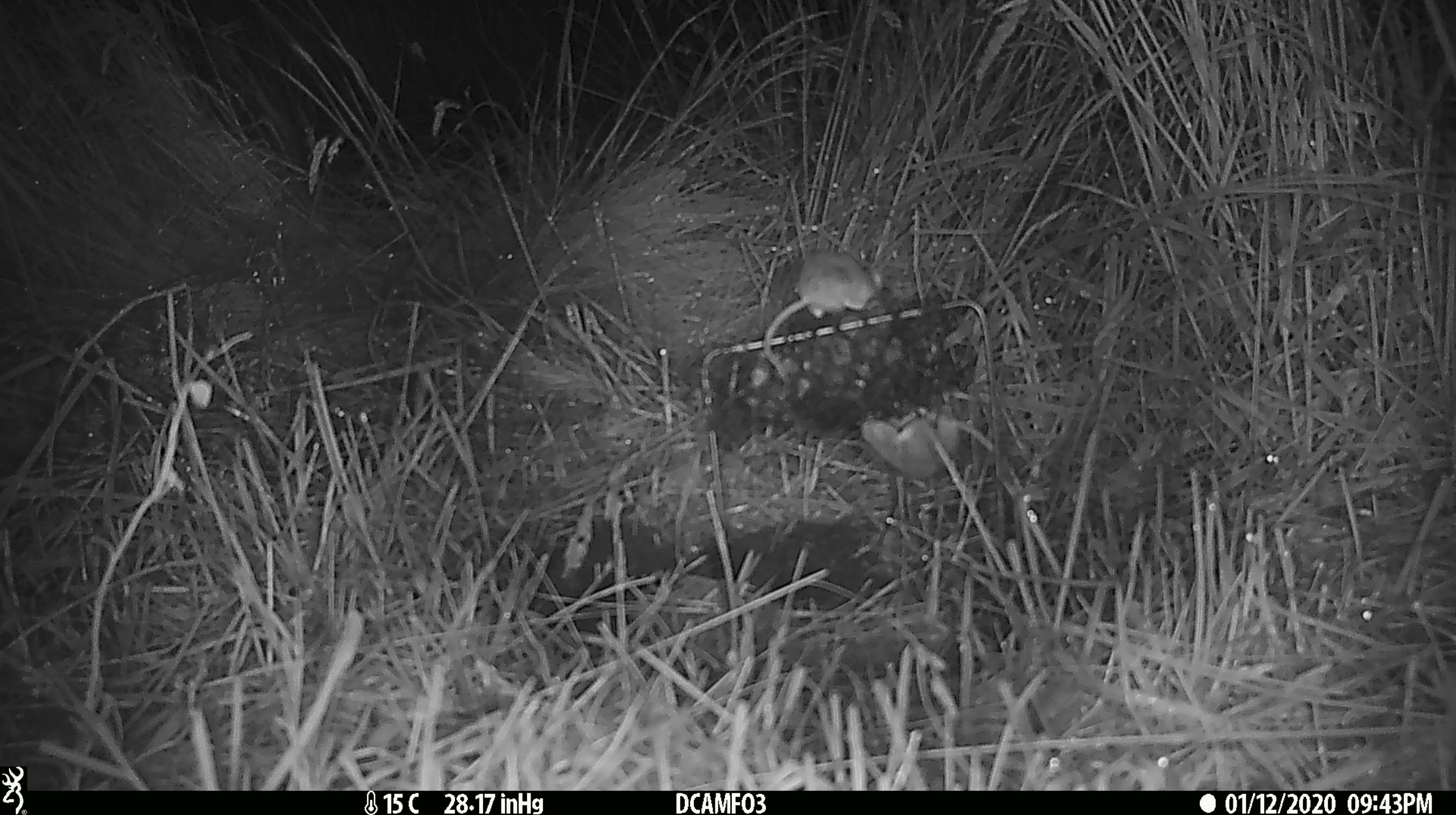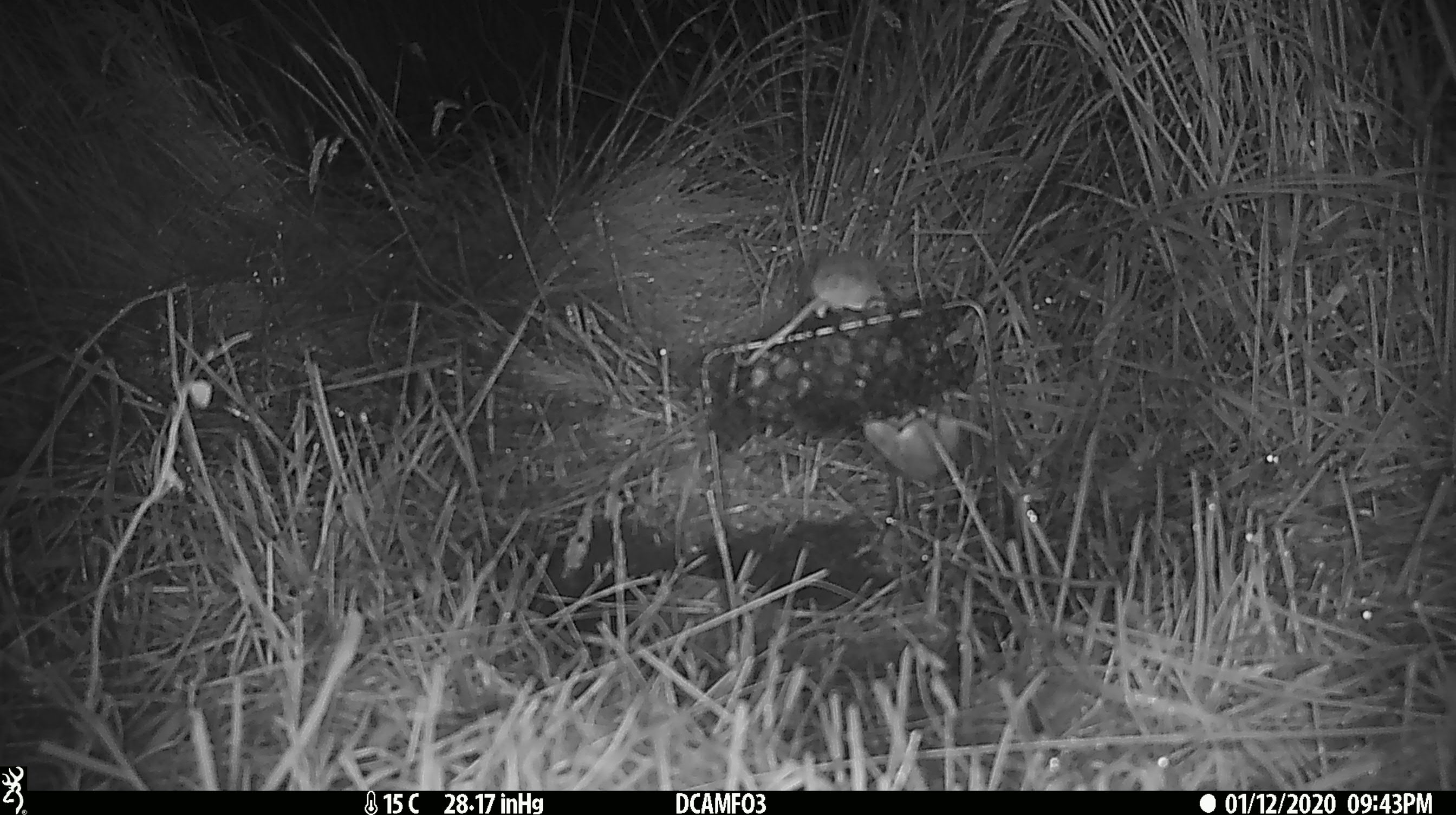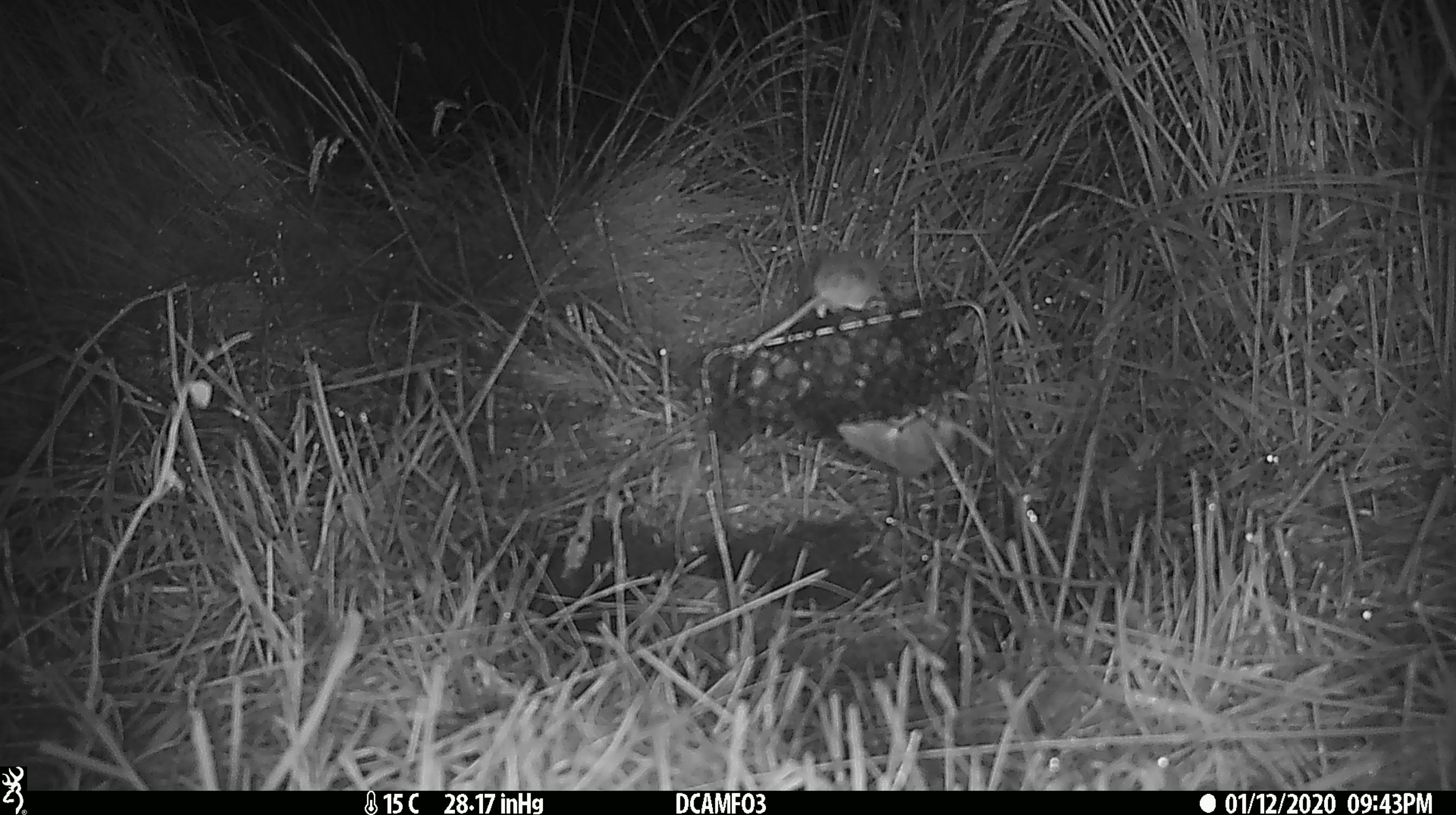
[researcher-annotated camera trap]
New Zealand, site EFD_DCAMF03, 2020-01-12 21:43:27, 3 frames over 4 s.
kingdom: Animalia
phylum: Chordata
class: Mammalia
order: Rodentia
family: Muridae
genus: Mus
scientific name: Mus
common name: mouse